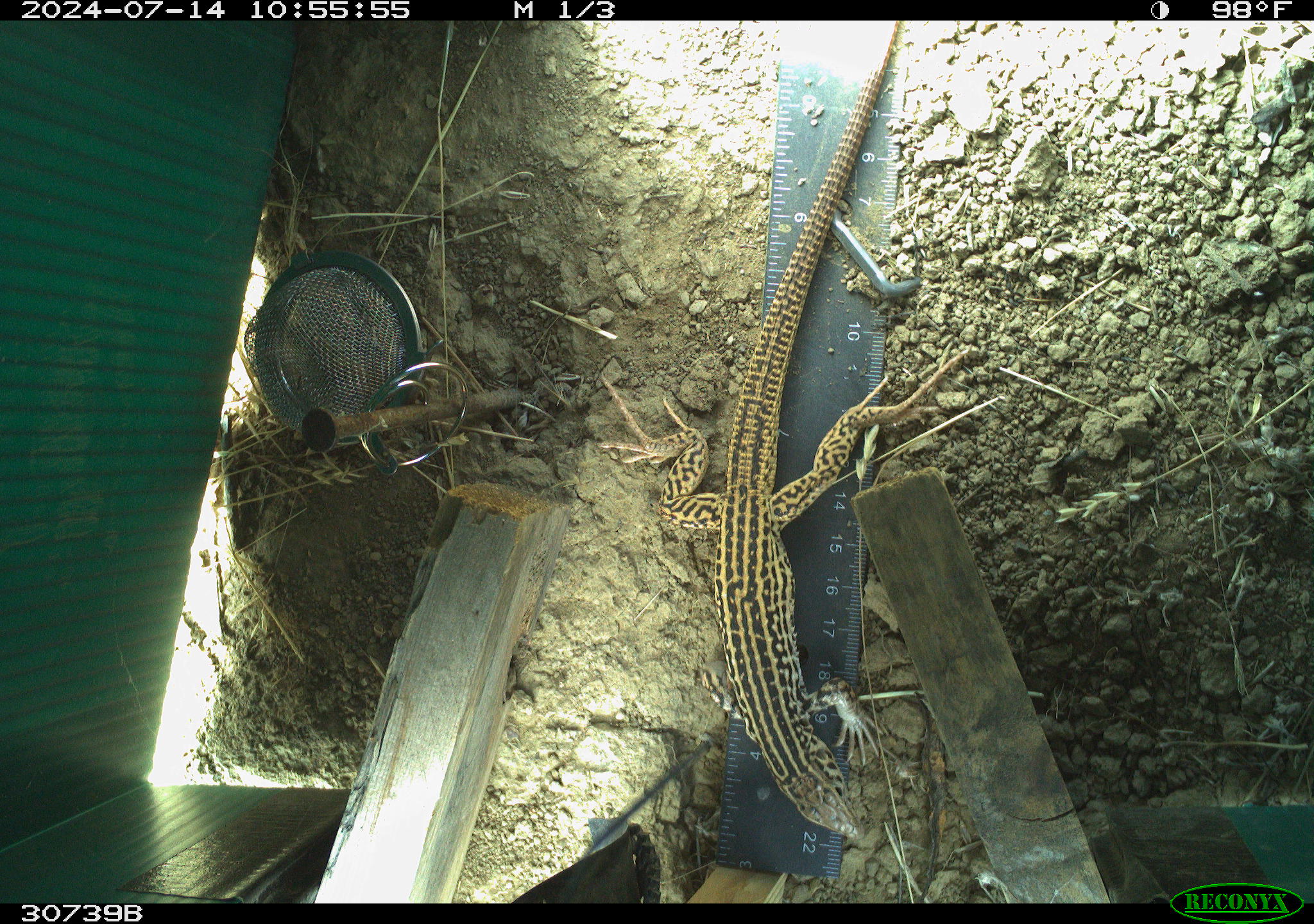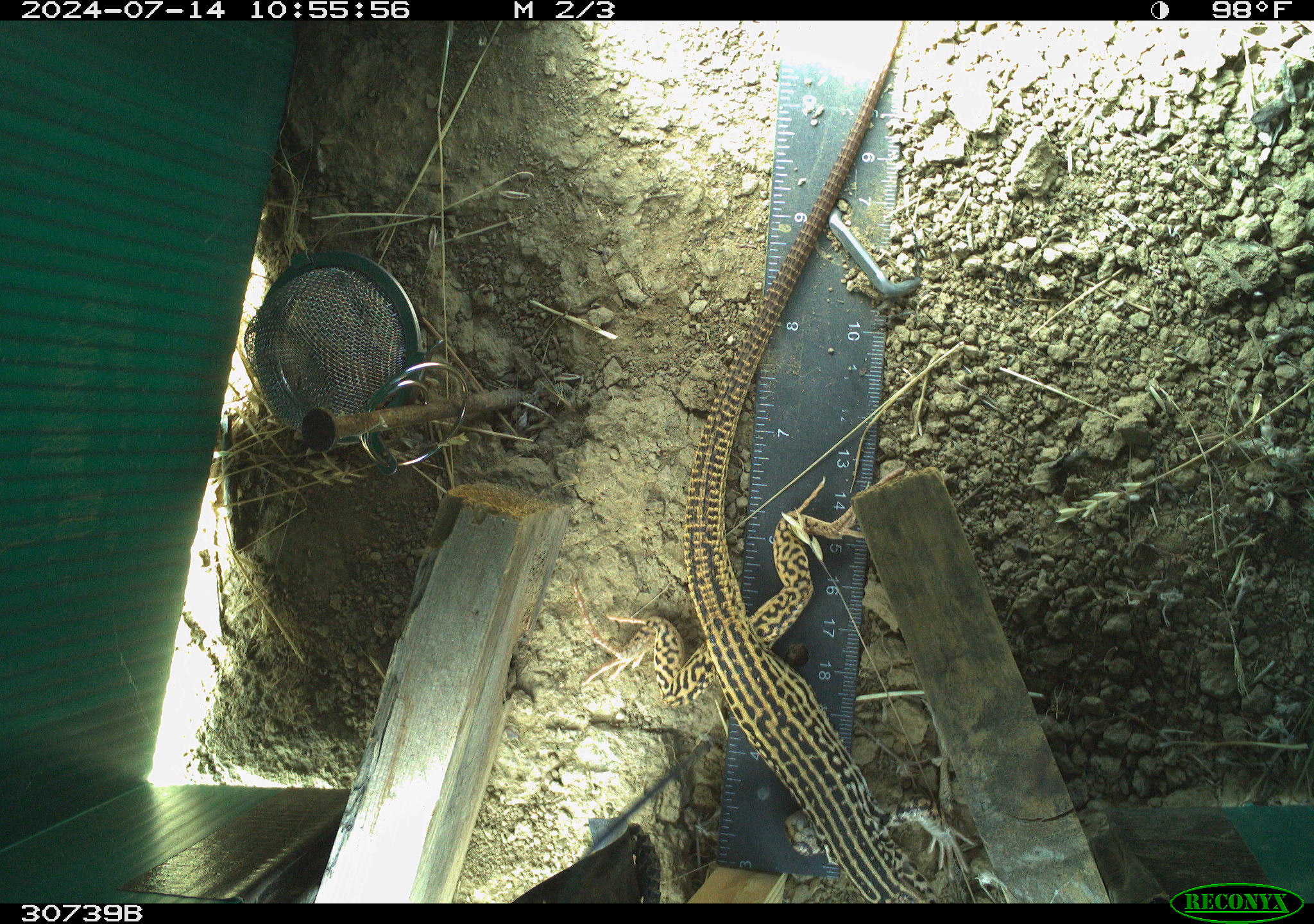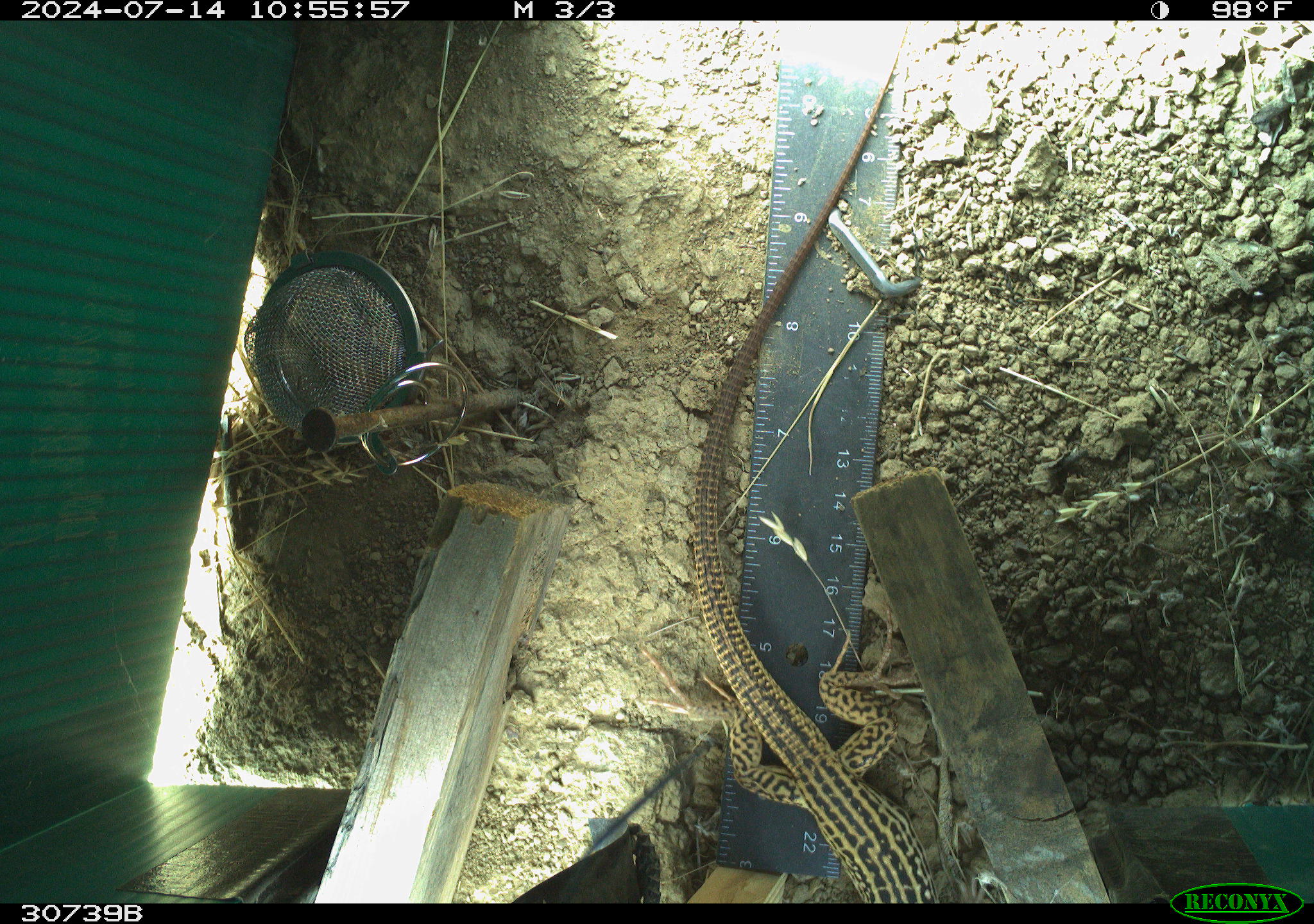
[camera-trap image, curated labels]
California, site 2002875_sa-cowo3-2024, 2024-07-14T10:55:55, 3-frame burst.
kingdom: Animalia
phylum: Chordata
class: Reptilia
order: Squamata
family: Teiidae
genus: Aspidoscelis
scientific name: Aspidoscelis tigris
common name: western whiptail